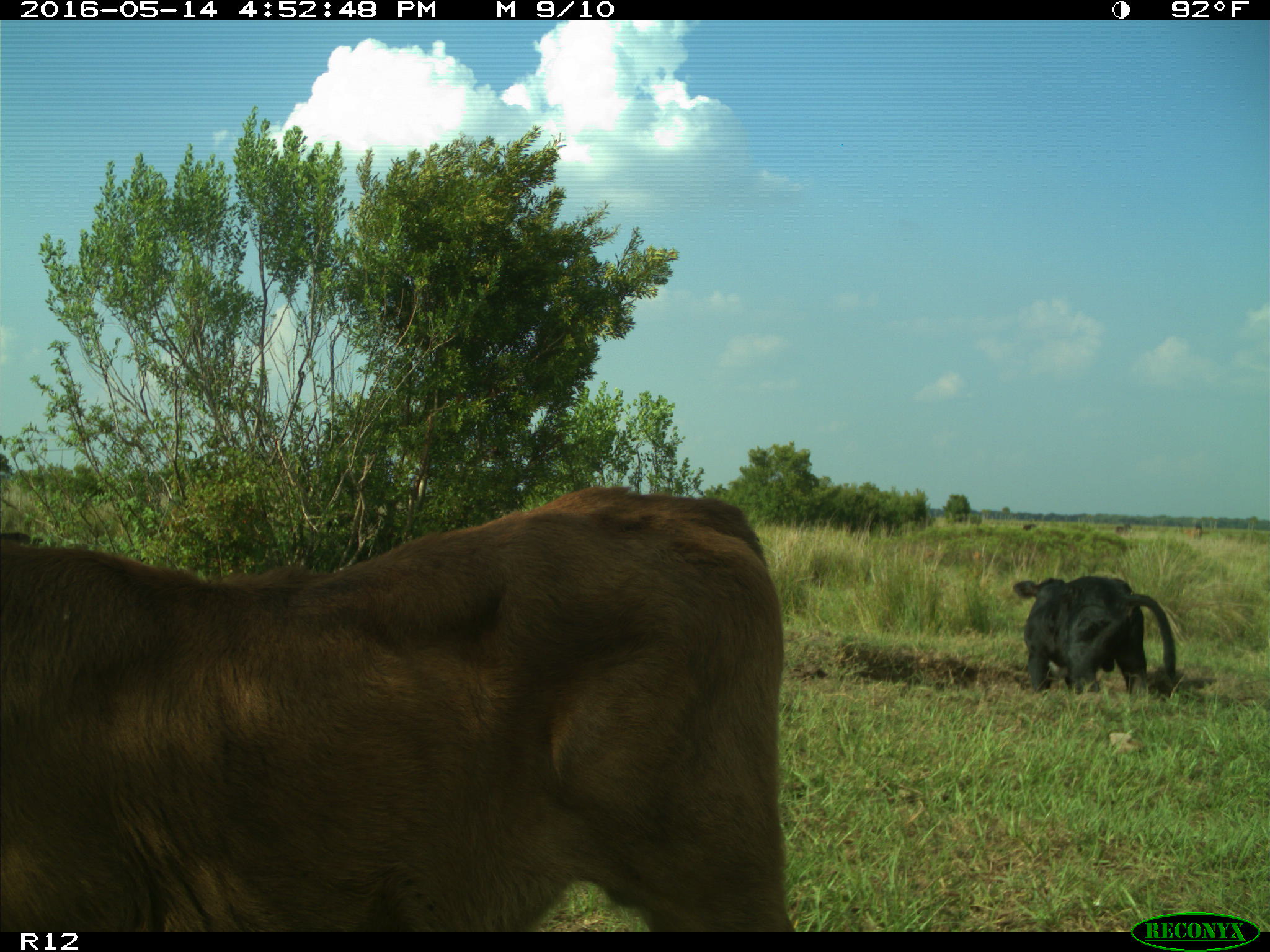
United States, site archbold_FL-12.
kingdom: Animalia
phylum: Chordata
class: Mammalia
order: Artiodactyla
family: Bovidae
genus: Bos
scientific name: Bos taurus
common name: domestic cow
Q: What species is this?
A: Bos taurus (domestic cow).